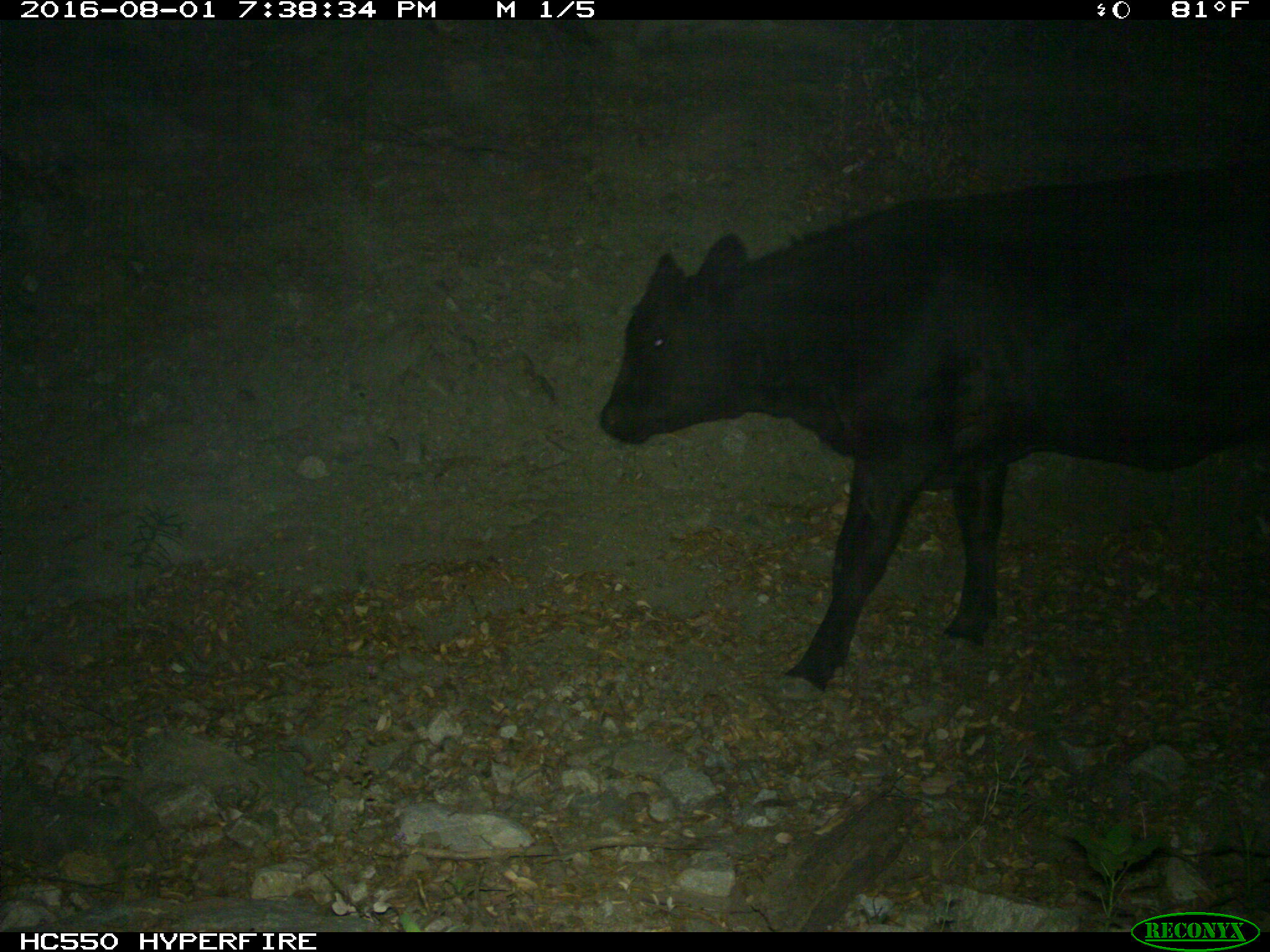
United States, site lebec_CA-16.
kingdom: Animalia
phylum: Chordata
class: Mammalia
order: Artiodactyla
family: Bovidae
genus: Bos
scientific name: Bos taurus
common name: domestic cow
Bos taurus (domestic cow).